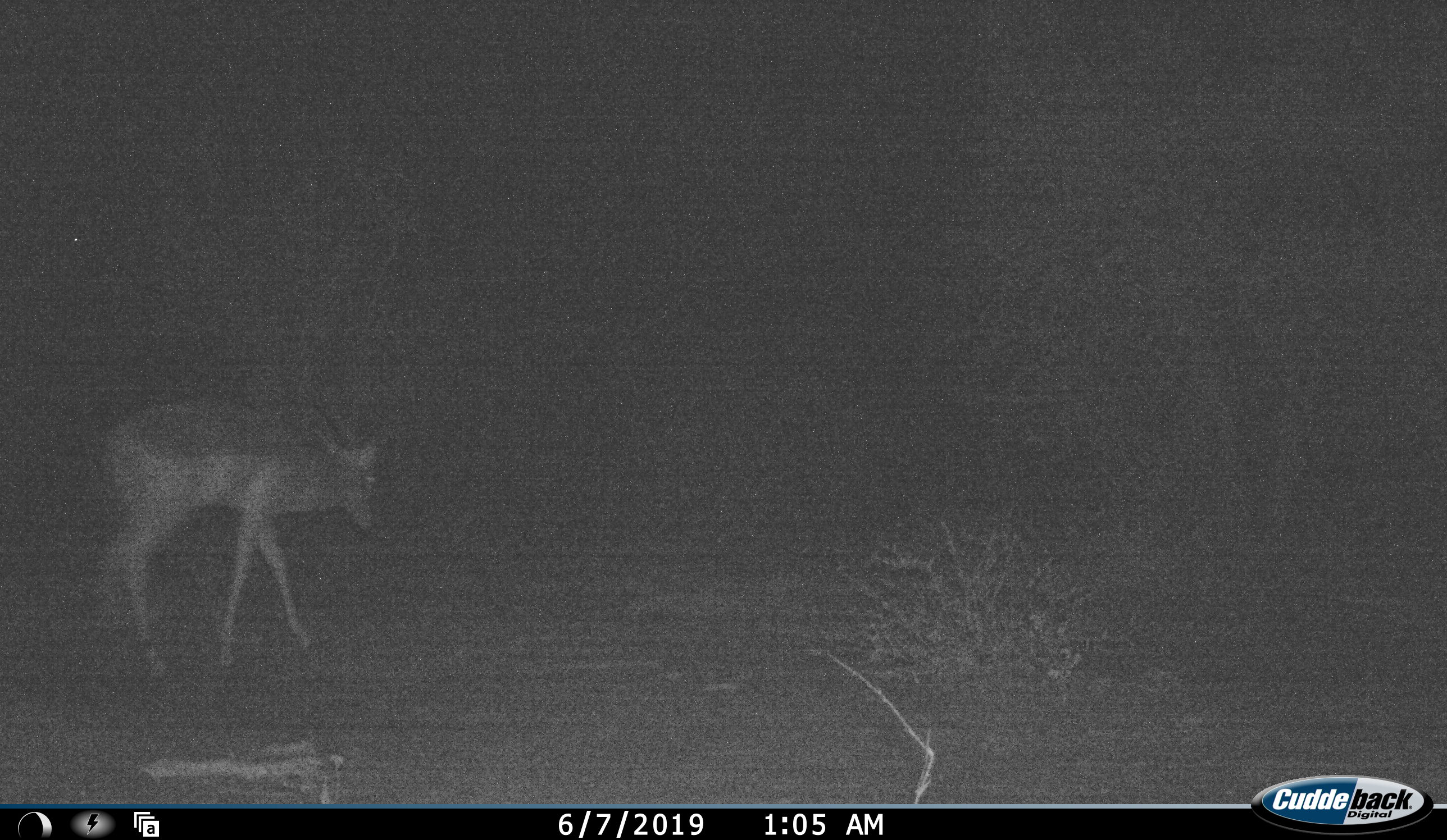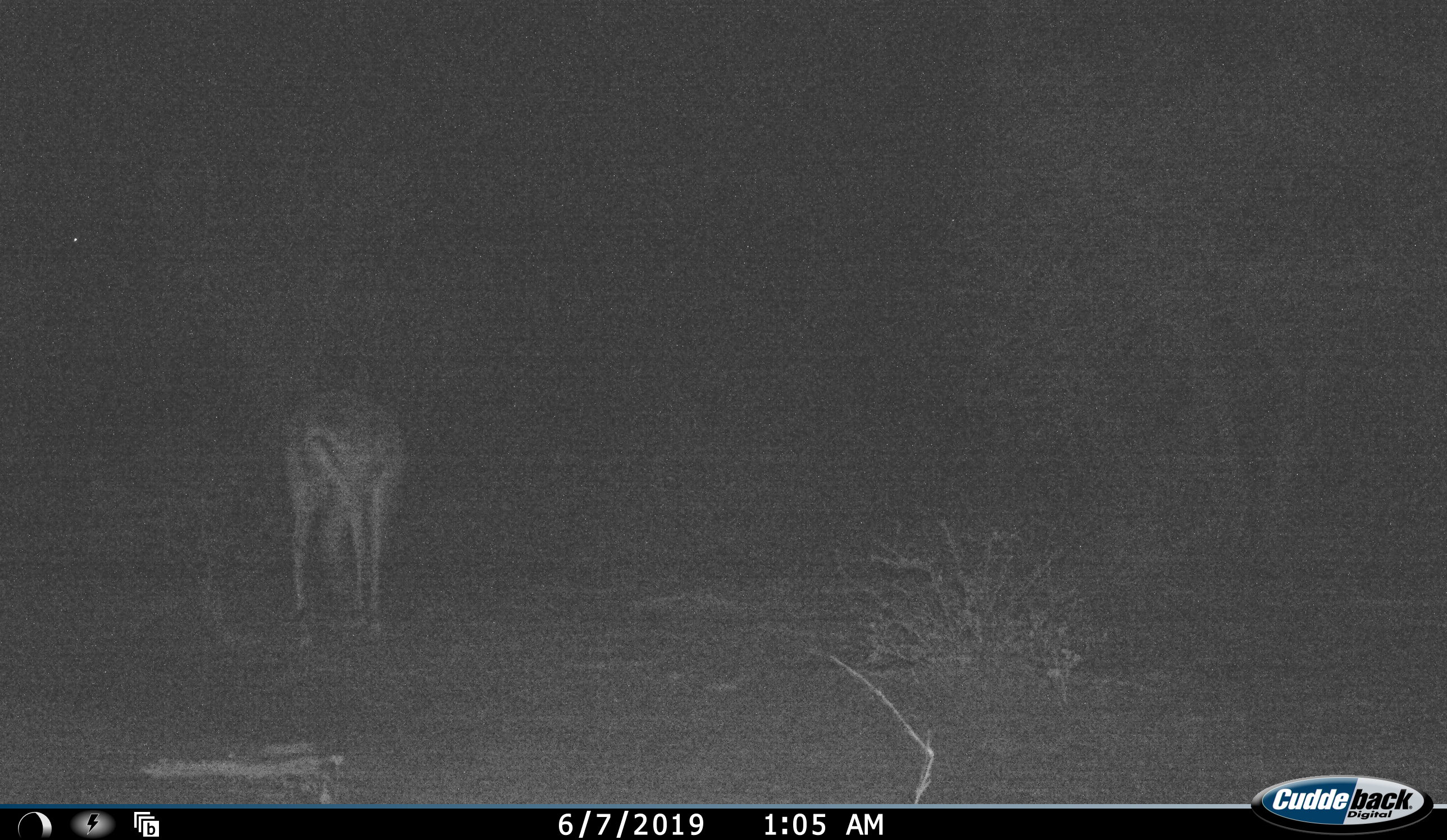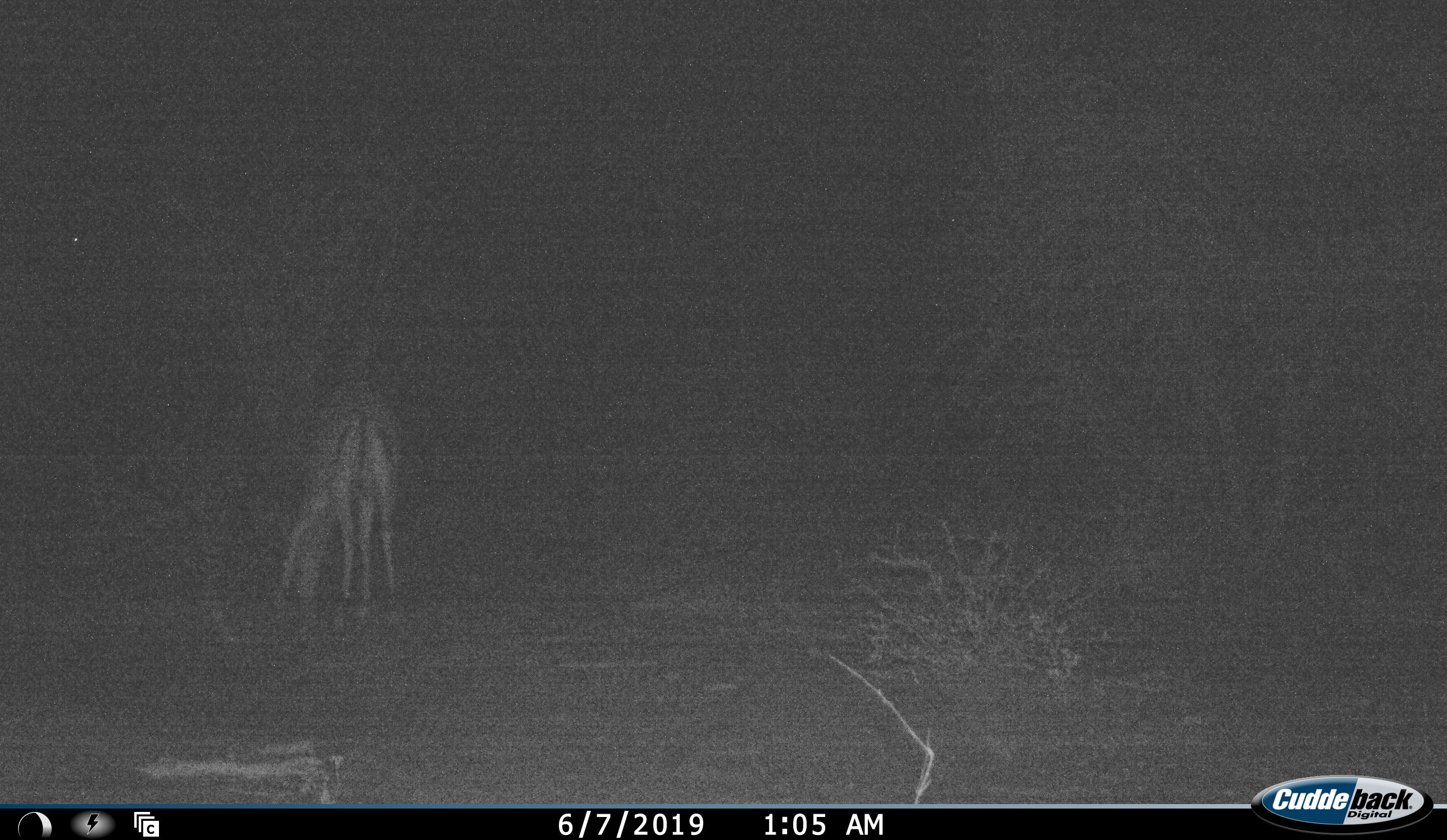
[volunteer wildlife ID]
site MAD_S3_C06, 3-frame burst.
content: unidentified animal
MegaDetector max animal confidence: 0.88